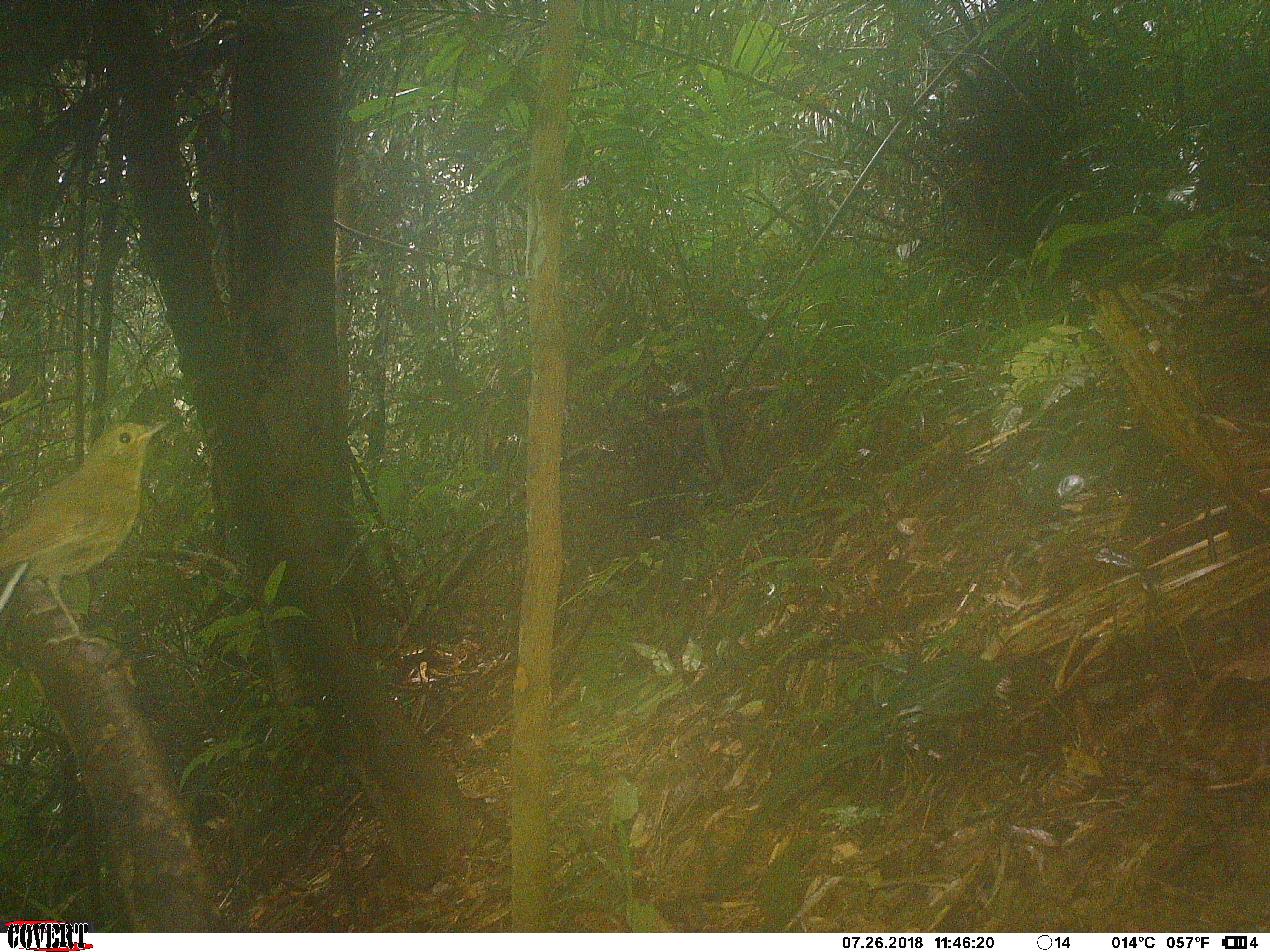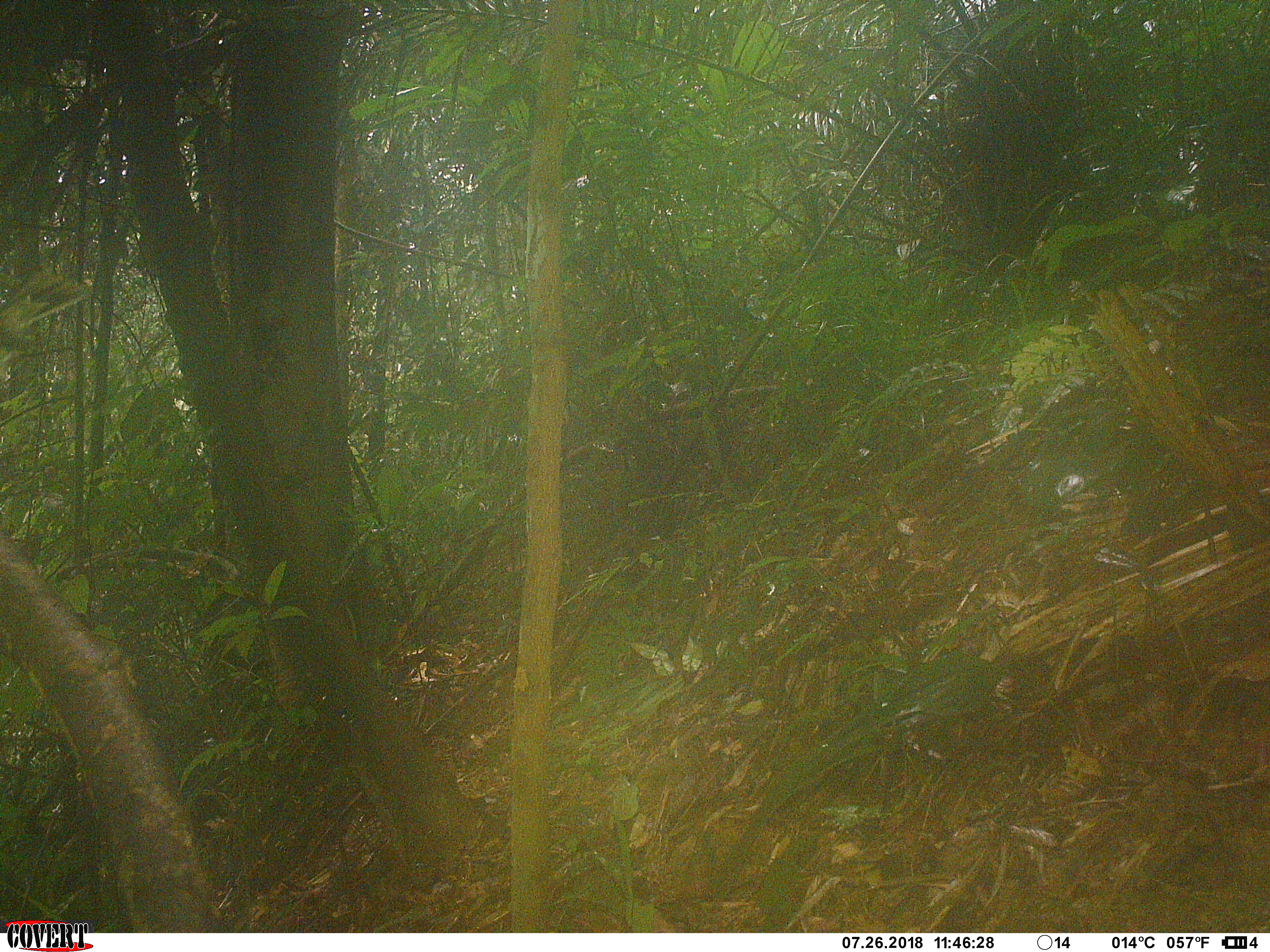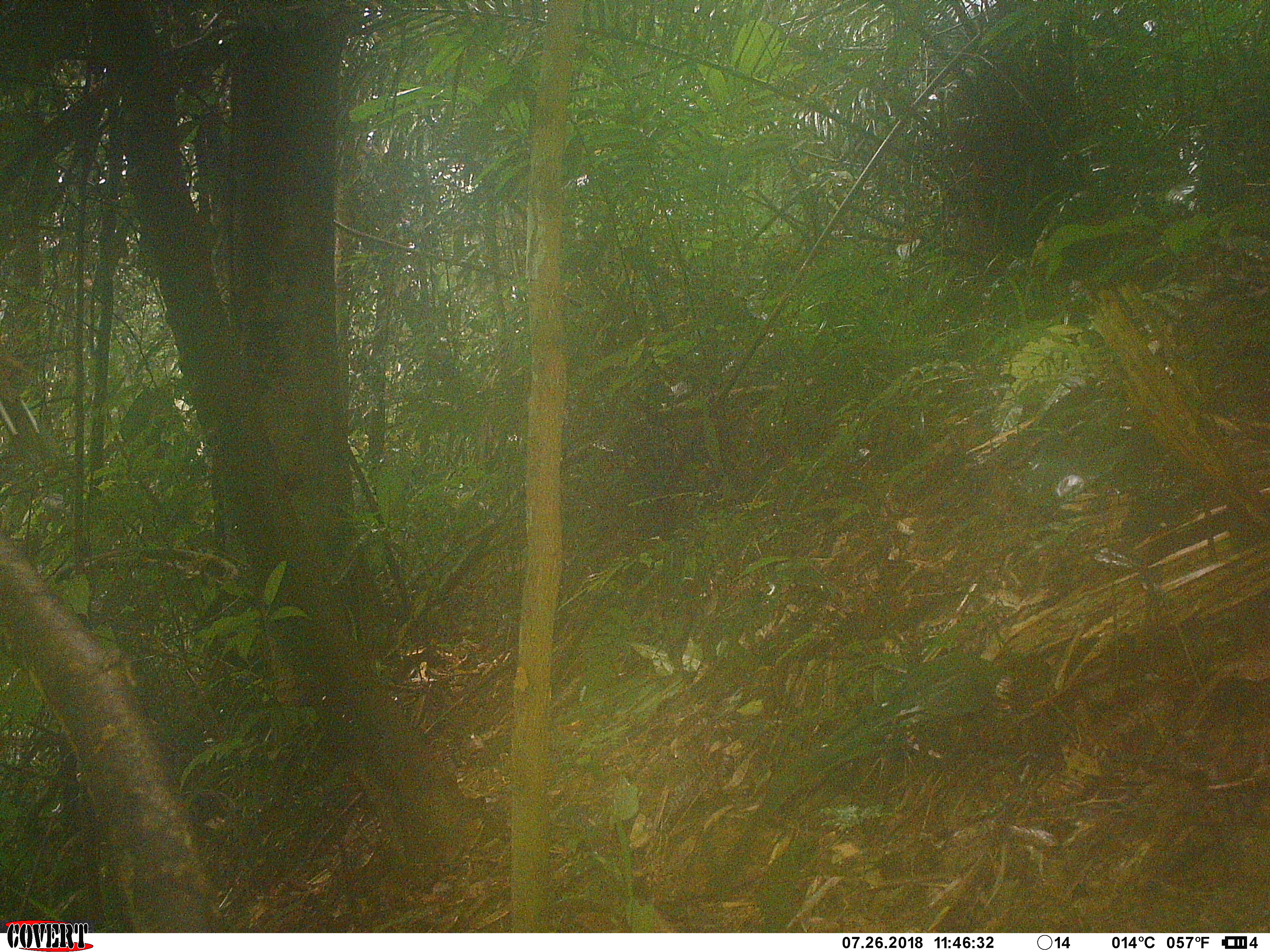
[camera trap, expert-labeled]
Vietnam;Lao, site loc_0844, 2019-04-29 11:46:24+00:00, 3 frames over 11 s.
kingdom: Animalia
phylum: Chordata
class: Aves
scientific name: Aves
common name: bird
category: unidentified bird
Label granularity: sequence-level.